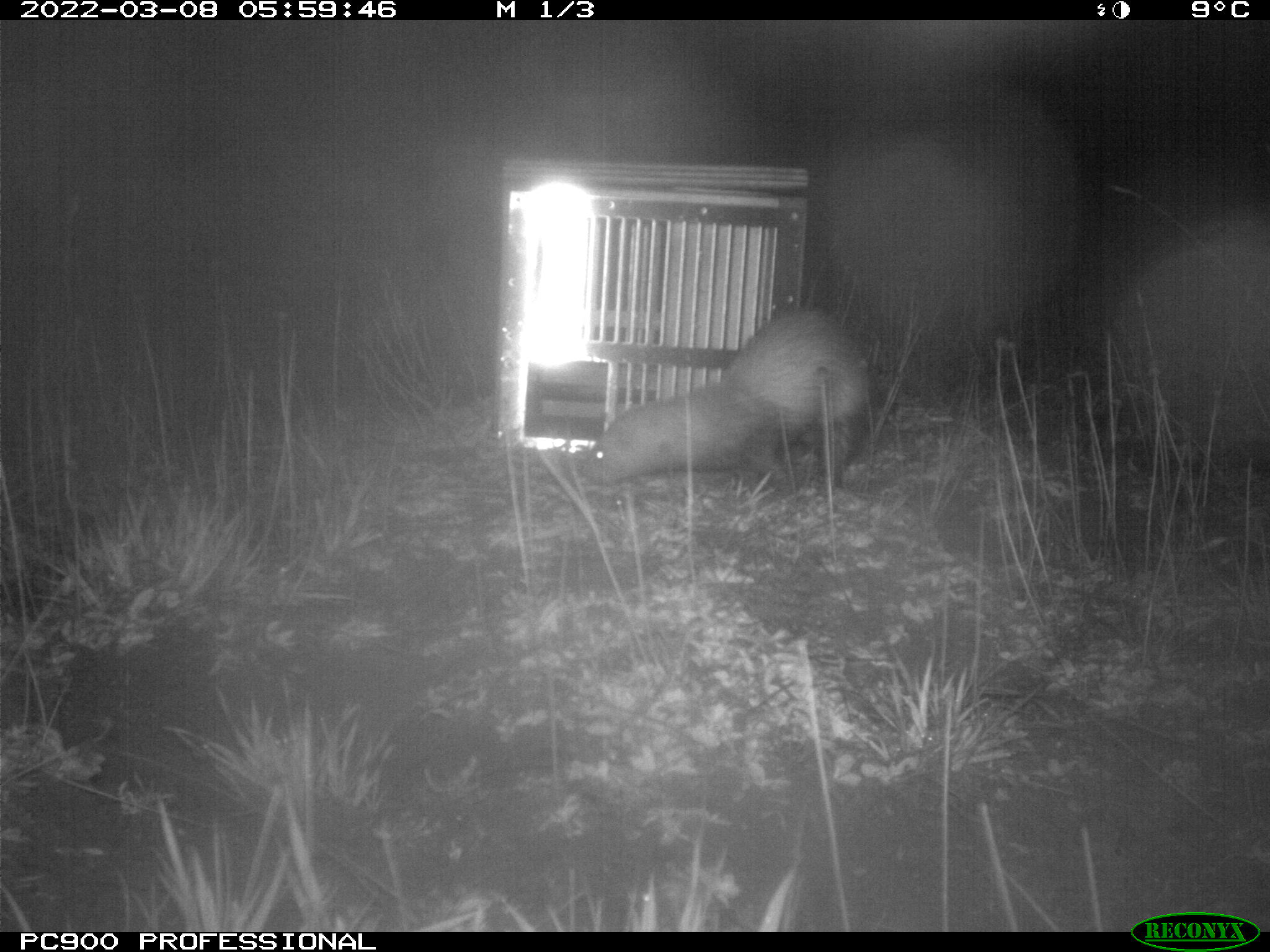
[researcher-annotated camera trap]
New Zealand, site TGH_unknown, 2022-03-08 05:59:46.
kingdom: Animalia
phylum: Chordata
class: Mammalia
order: Carnivora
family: Mustelidae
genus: Mustela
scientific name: Mustela furo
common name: ferret